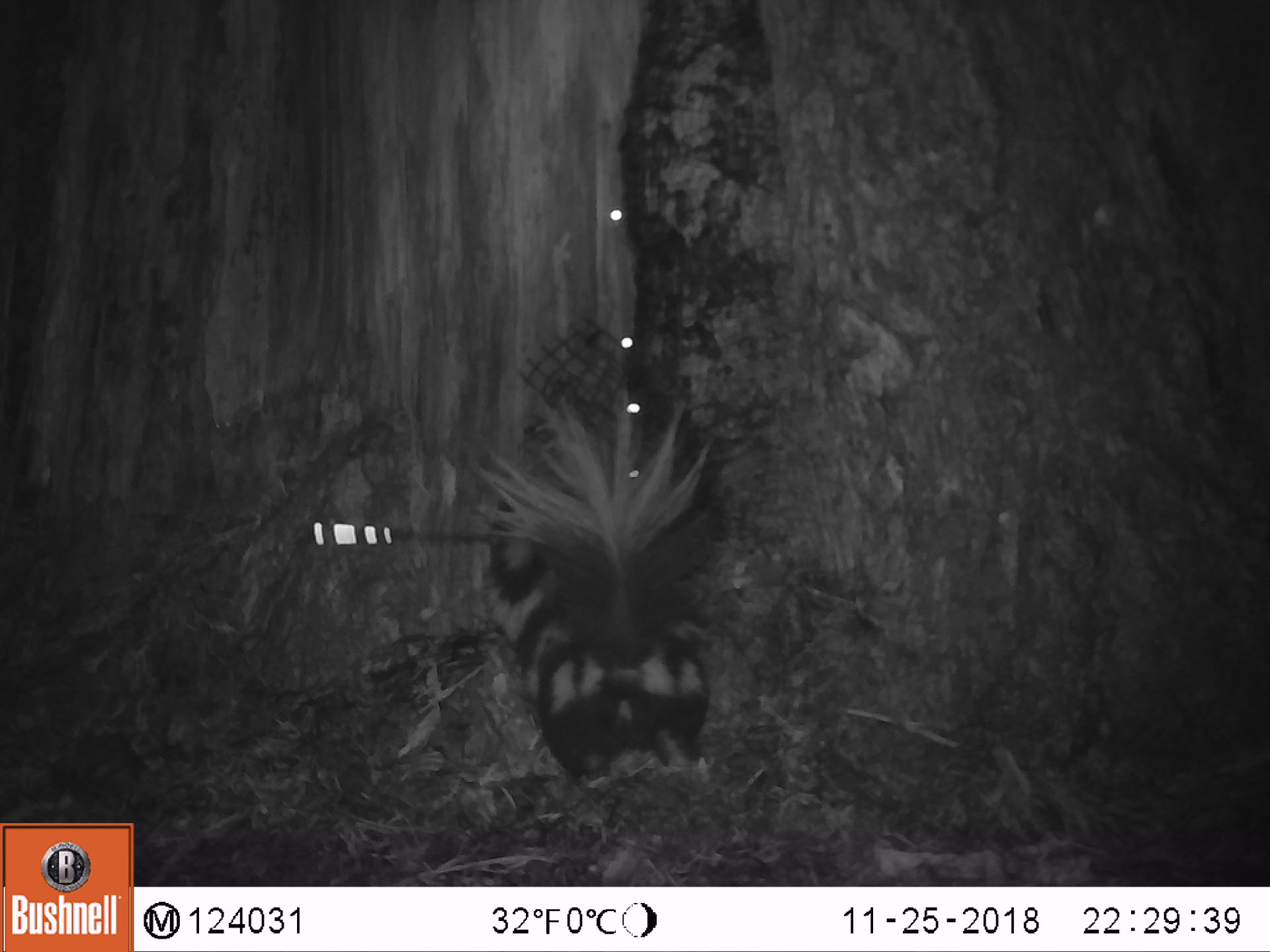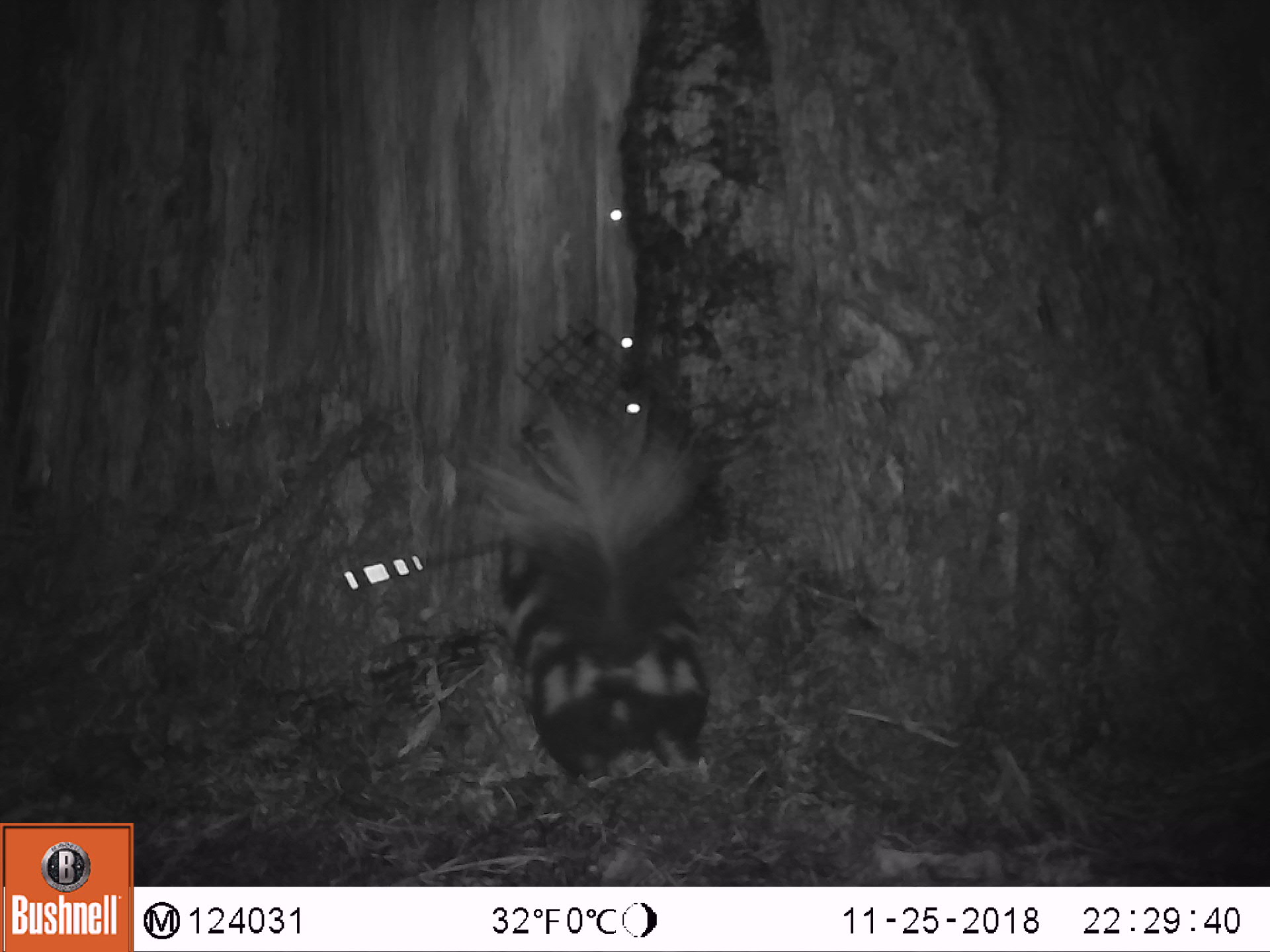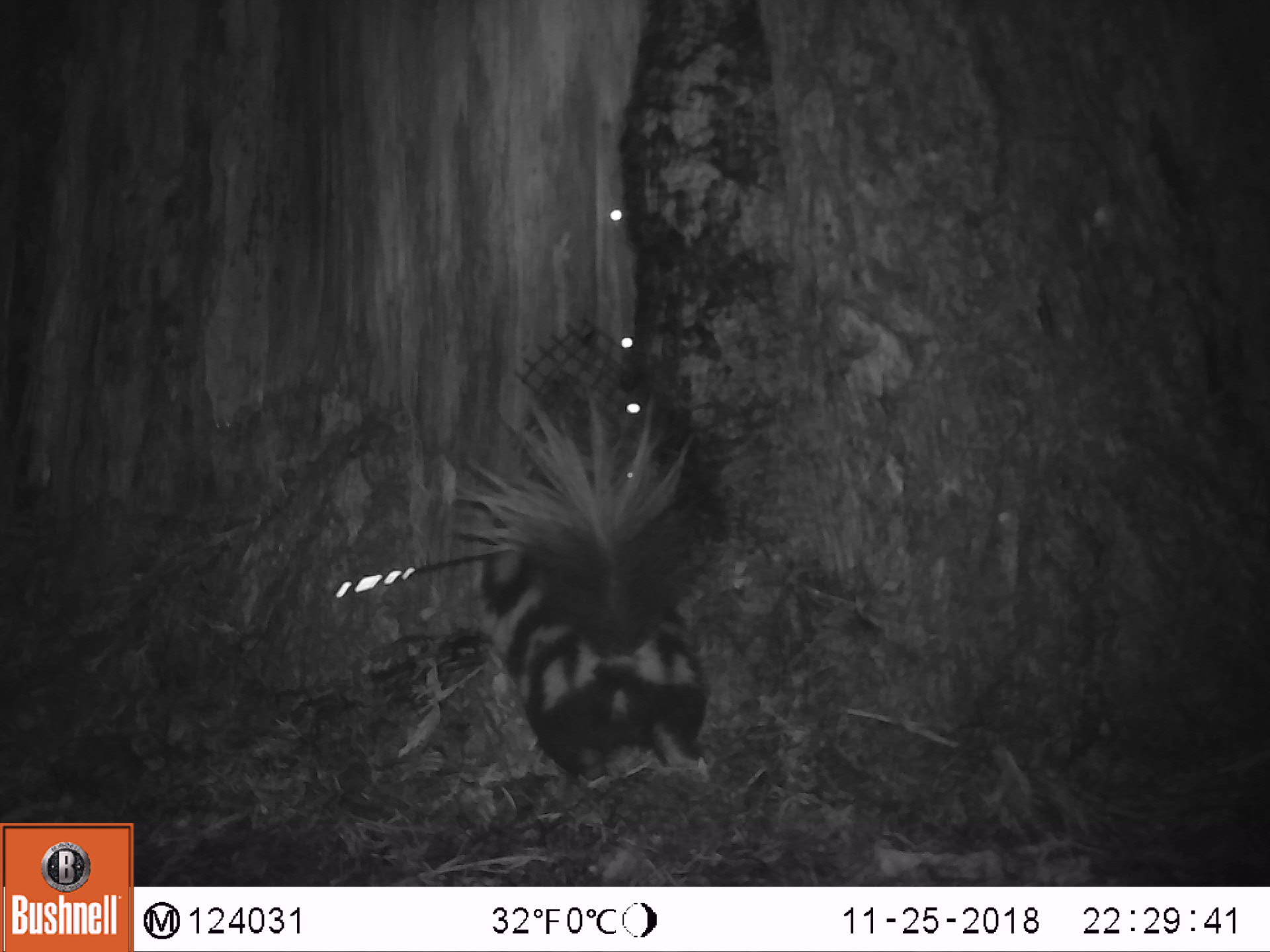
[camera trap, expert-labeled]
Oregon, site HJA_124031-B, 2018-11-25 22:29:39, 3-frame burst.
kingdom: Animalia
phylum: Chordata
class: Mammalia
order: Carnivora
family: Mephitidae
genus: Spilogale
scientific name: Spilogale gracilis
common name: western spotted skunk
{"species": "western spotted skunk (Spilogale gracilis)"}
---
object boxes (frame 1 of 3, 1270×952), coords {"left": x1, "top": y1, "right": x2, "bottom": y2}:
western spotted skunk: {"left": 315, "top": 295, "right": 779, "bottom": 818}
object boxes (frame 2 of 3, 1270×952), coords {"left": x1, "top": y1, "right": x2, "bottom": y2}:
western spotted skunk: {"left": 422, "top": 369, "right": 771, "bottom": 805}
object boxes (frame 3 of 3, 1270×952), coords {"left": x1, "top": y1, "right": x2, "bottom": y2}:
western spotted skunk: {"left": 446, "top": 389, "right": 766, "bottom": 807}